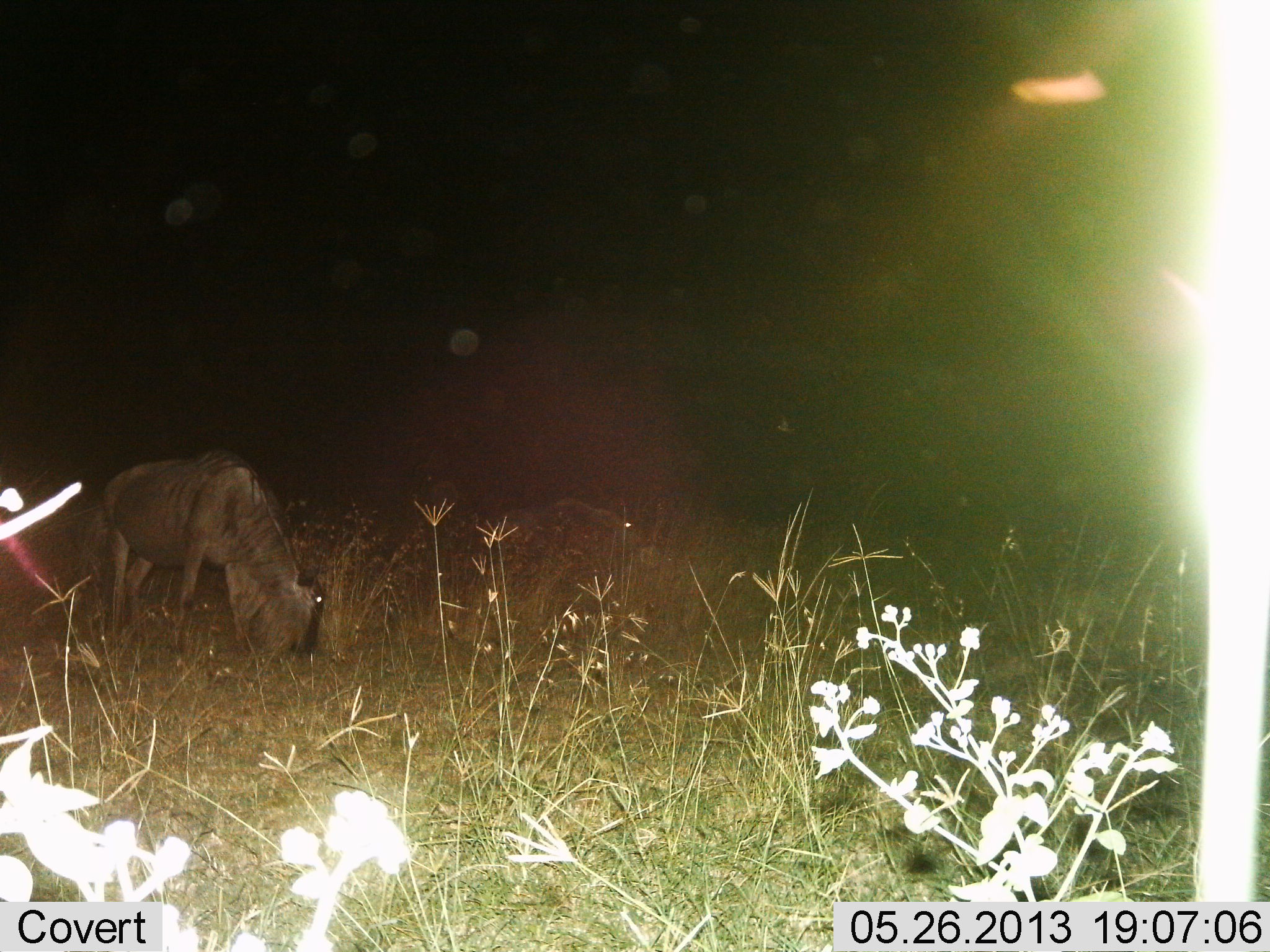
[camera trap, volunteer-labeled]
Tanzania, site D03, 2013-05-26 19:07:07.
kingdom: Animalia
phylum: Chordata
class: Mammalia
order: Artiodactyla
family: Bovidae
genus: Connochaetes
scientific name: Connochaetes taurinus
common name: blue wildebeest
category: wildebeest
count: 2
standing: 30%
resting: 10%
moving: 10%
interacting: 0%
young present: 0%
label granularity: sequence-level